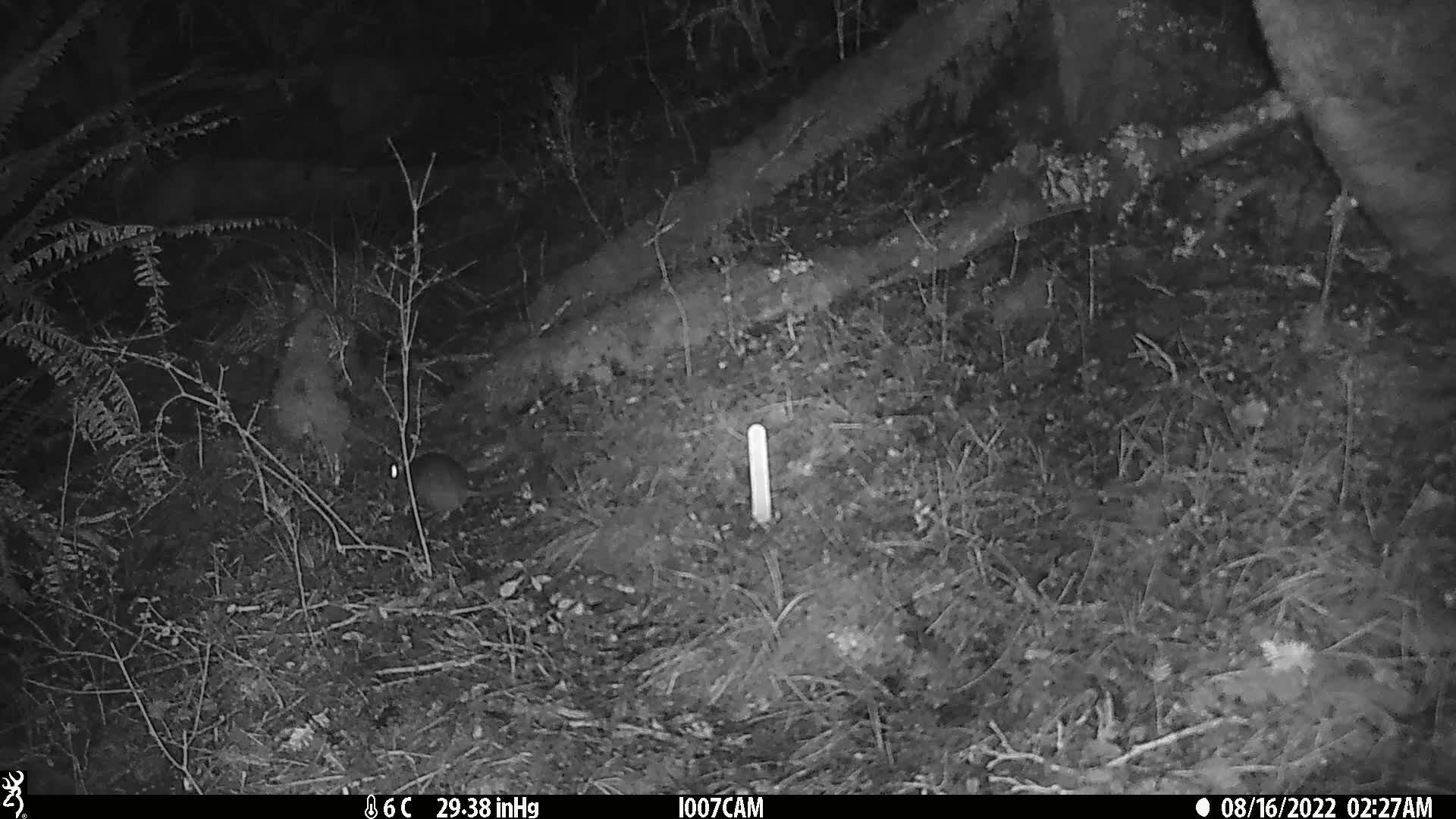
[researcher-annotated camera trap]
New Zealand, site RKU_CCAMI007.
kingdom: Animalia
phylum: Chordata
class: Mammalia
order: Rodentia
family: Muridae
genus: Rattus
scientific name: Rattus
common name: rat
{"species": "rat (Rattus)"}